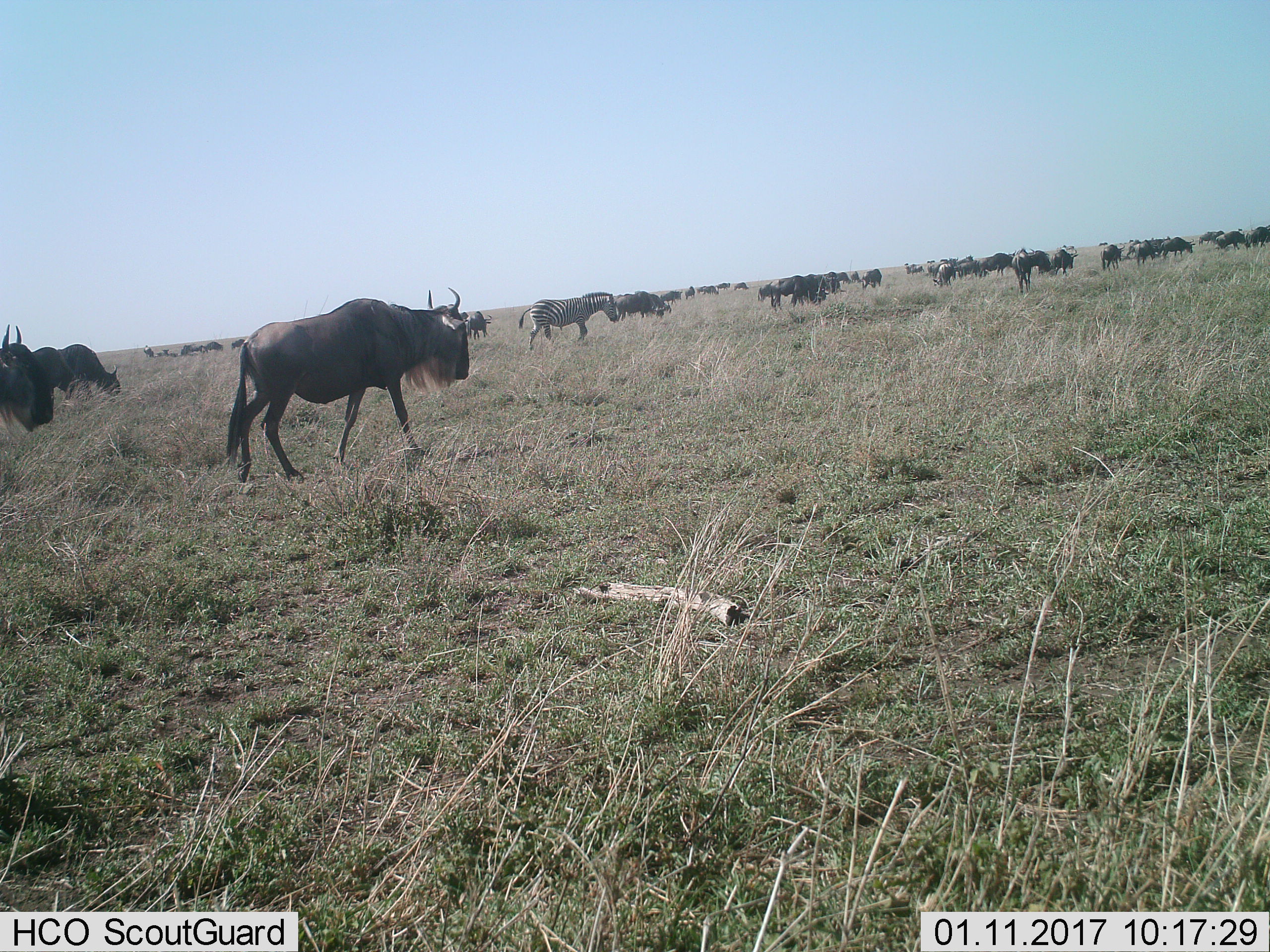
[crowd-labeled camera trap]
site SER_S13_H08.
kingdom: Animalia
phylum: Chordata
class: Mammalia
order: Artiodactyla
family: Bovidae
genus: Connochaetes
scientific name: Connochaetes taurinus taurinus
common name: blue wildebeest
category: wildebeestblue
Wildebeestblue (blue wildebeest) (Connochaetes taurinus taurinus), count 11-50. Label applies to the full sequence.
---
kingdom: Animalia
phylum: Chordata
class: Mammalia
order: Perissodactyla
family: Equidae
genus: Equus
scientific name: Equus quagga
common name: plains zebra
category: zebraplains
Zebraplains (plains zebra) (Equus quagga), count 1. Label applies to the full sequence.